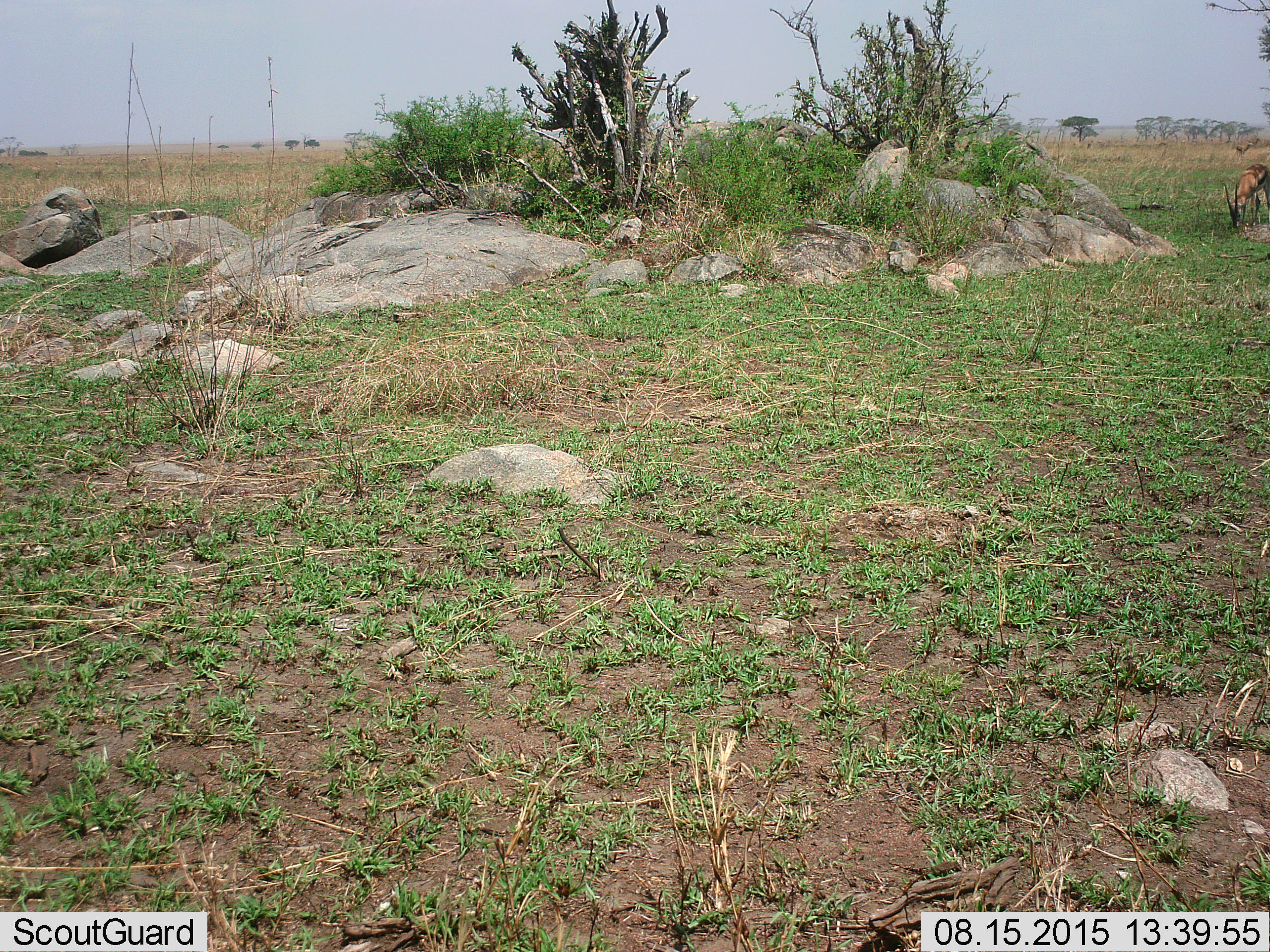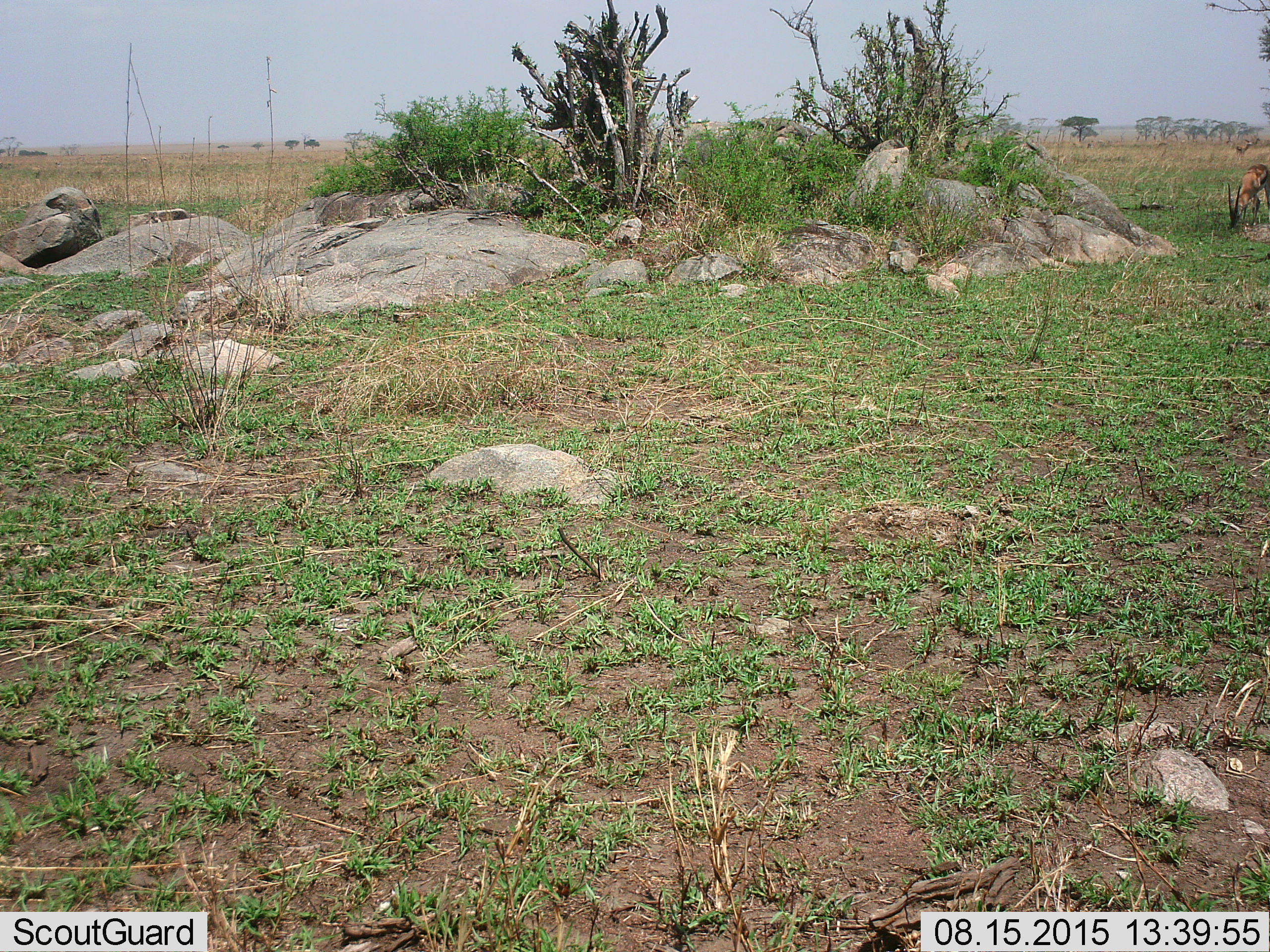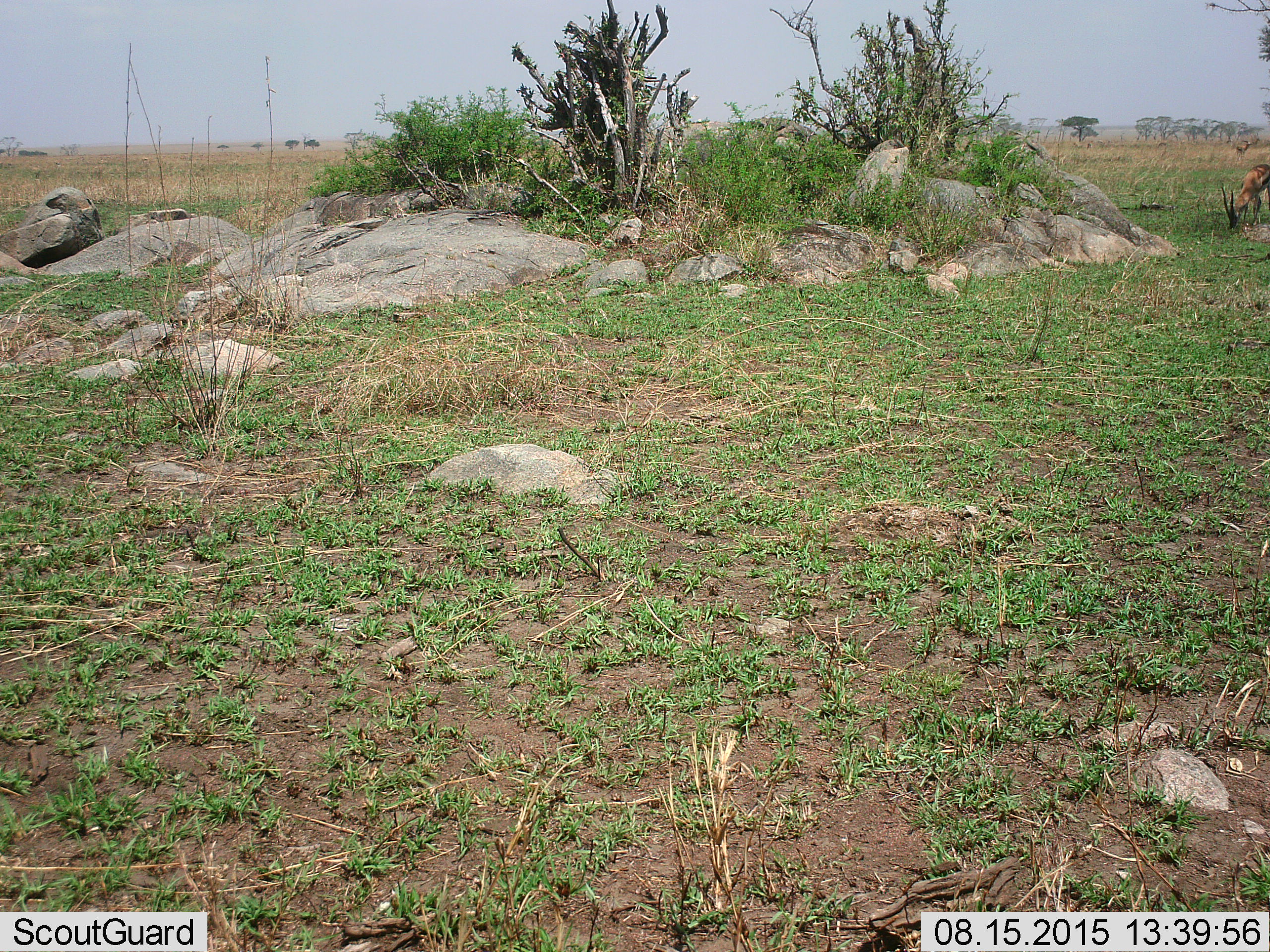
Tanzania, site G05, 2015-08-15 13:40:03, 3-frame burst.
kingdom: Animalia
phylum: Chordata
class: Mammalia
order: Artiodactyla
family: Bovidae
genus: Eudorcas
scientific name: Eudorcas thomsonii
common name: thomson's gazelle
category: gazellethomsons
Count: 2.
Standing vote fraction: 64%.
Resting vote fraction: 0%.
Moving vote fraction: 0%.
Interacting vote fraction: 0%.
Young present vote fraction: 0%.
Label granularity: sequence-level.